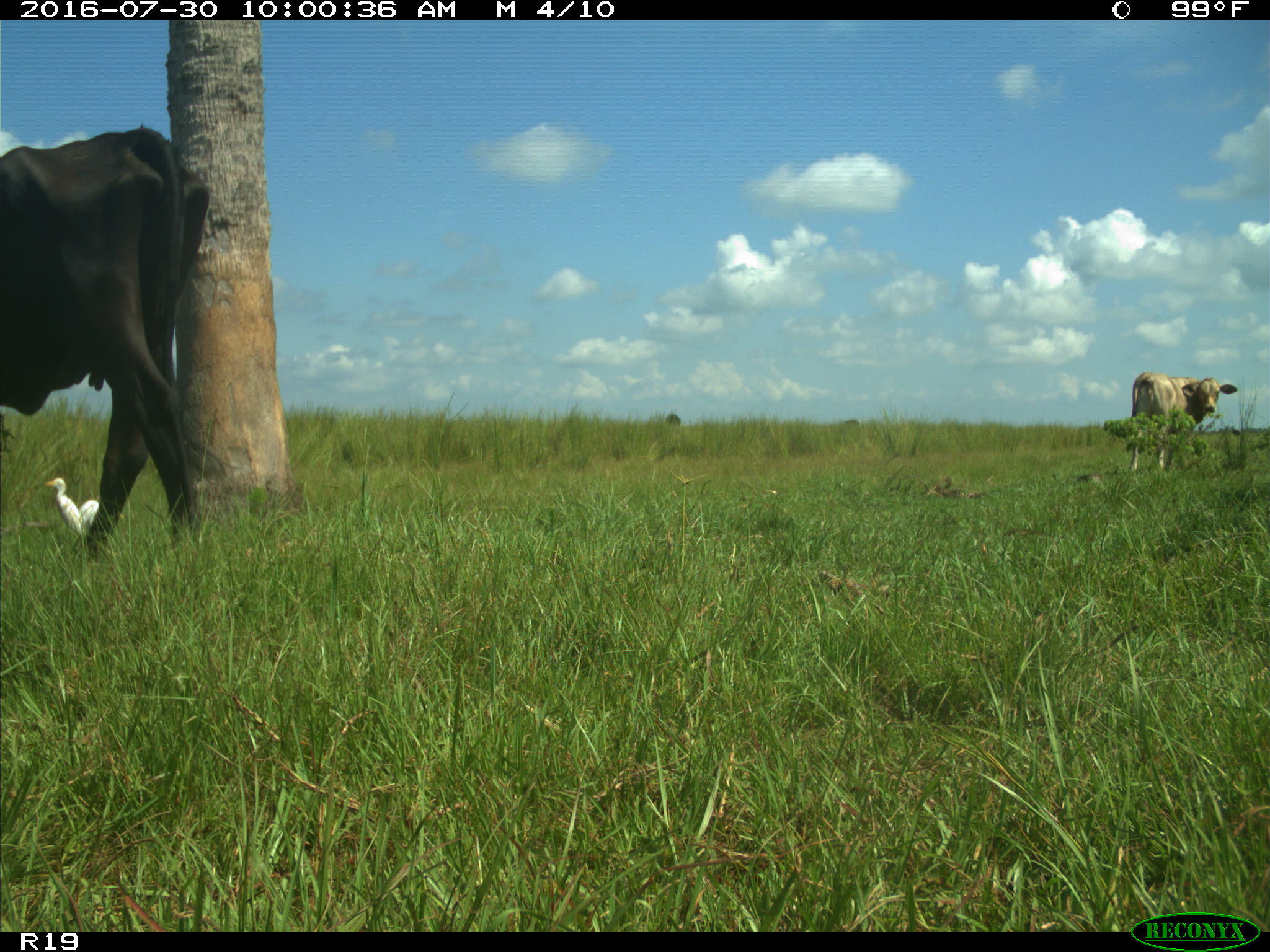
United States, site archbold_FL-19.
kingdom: Animalia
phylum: Chordata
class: Mammalia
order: Artiodactyla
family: Bovidae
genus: Bos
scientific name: Bos taurus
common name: domestic cow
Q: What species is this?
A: Bos taurus (domestic cow).